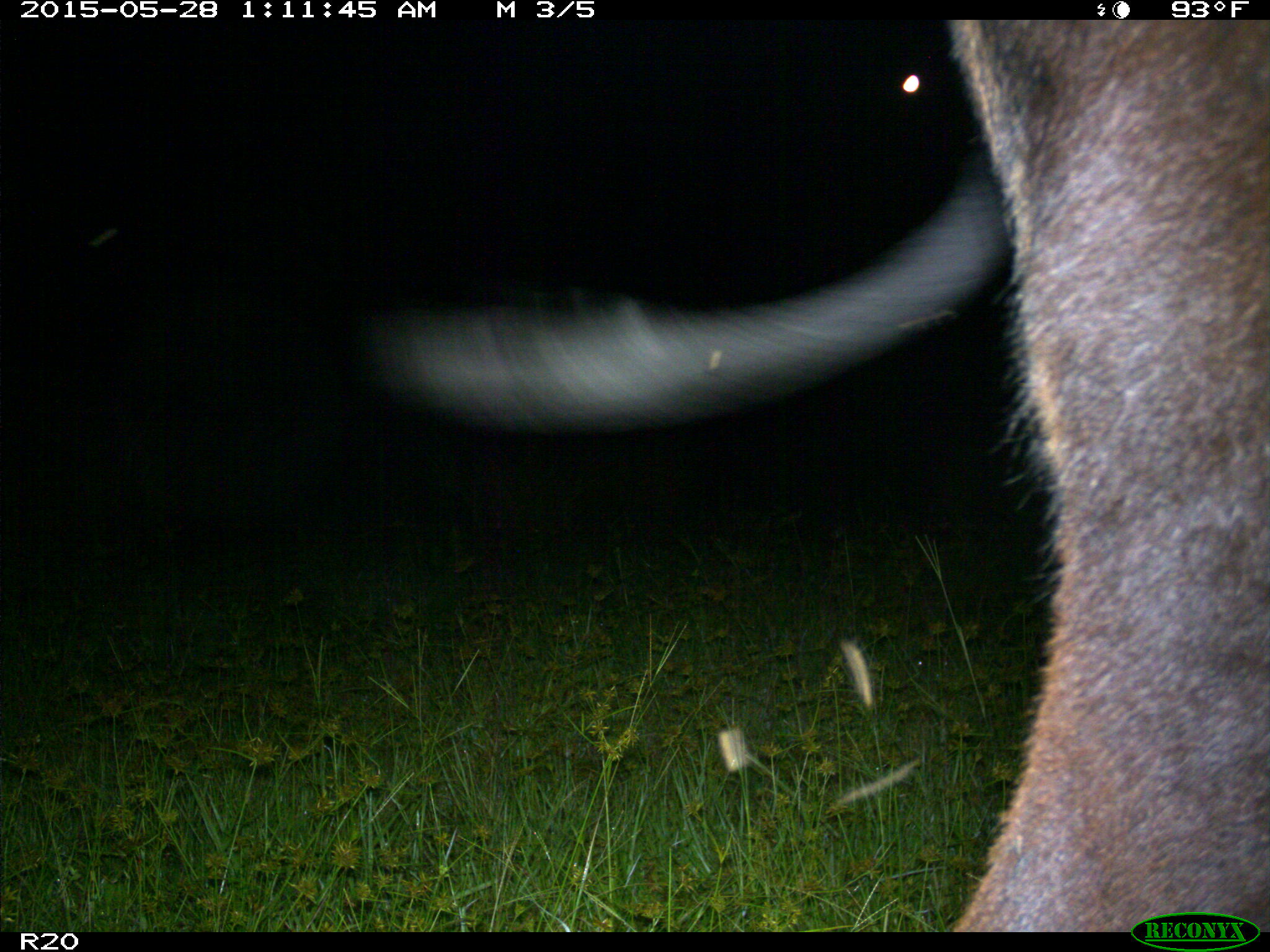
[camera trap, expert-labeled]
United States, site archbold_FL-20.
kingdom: Animalia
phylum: Chordata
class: Mammalia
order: Artiodactyla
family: Bovidae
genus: Bos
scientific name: Bos taurus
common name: domestic cow